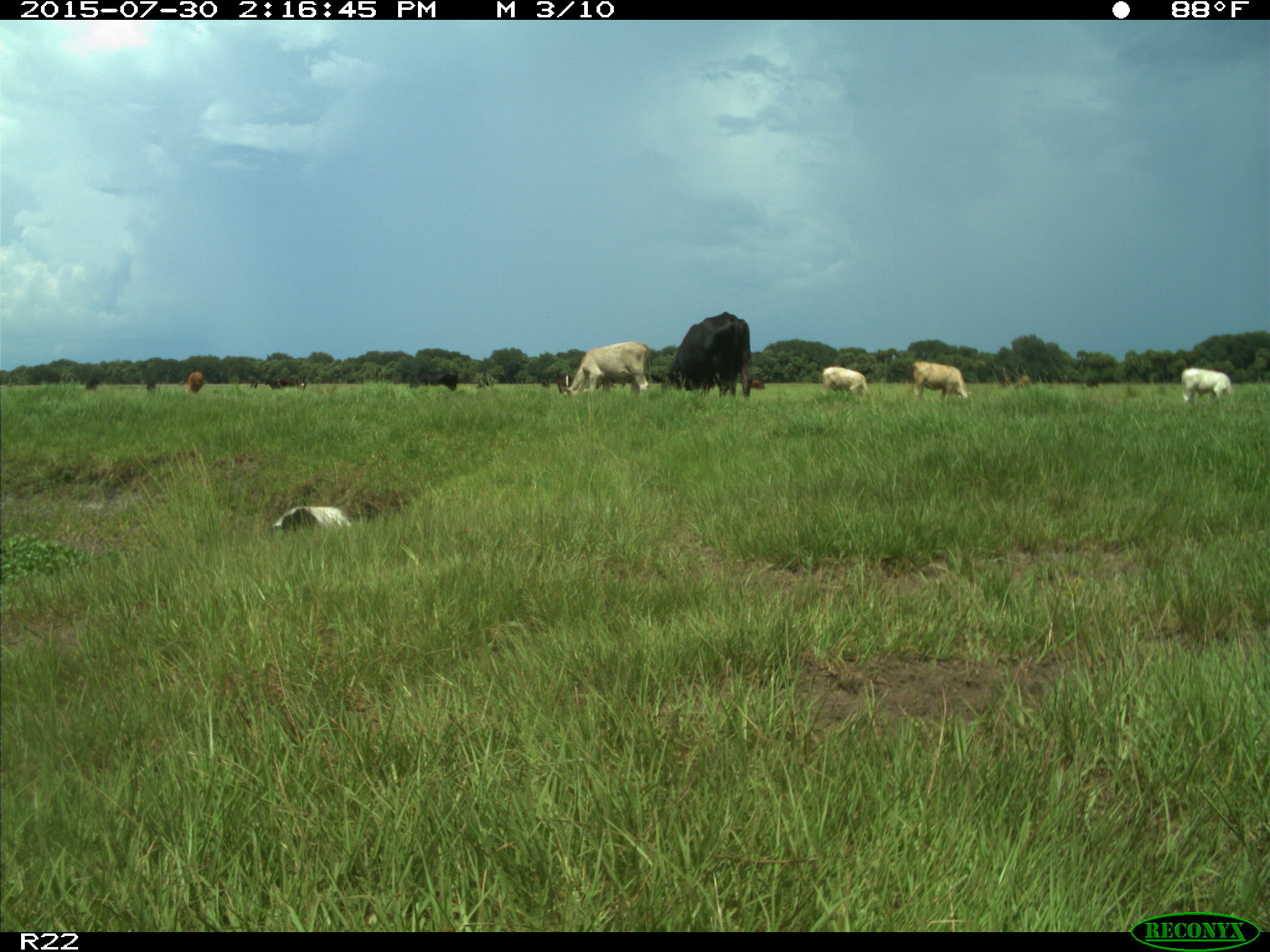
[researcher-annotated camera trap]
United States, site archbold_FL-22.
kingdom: Animalia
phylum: Chordata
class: Mammalia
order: Artiodactyla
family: Bovidae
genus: Bos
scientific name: Bos taurus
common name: domestic cow